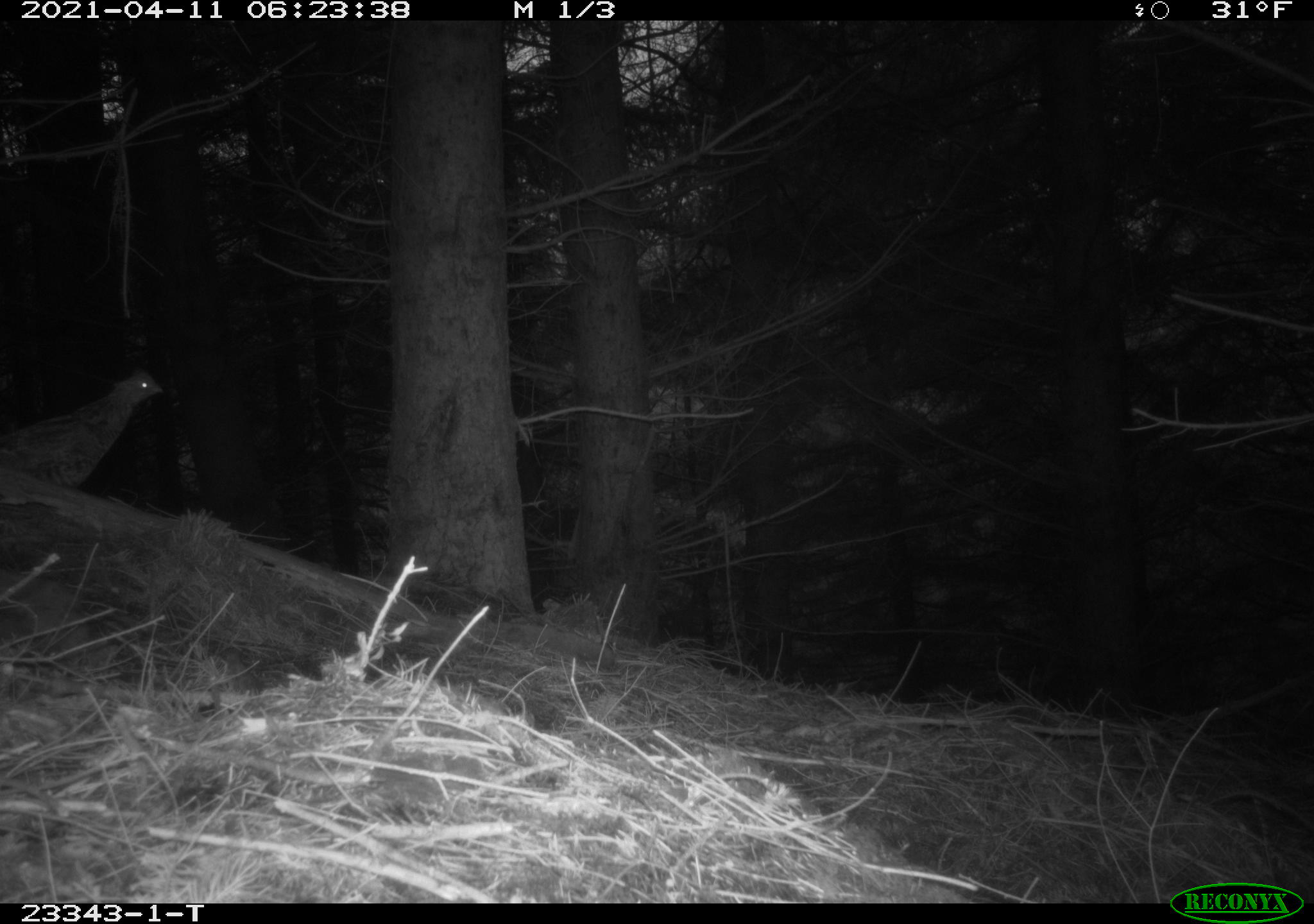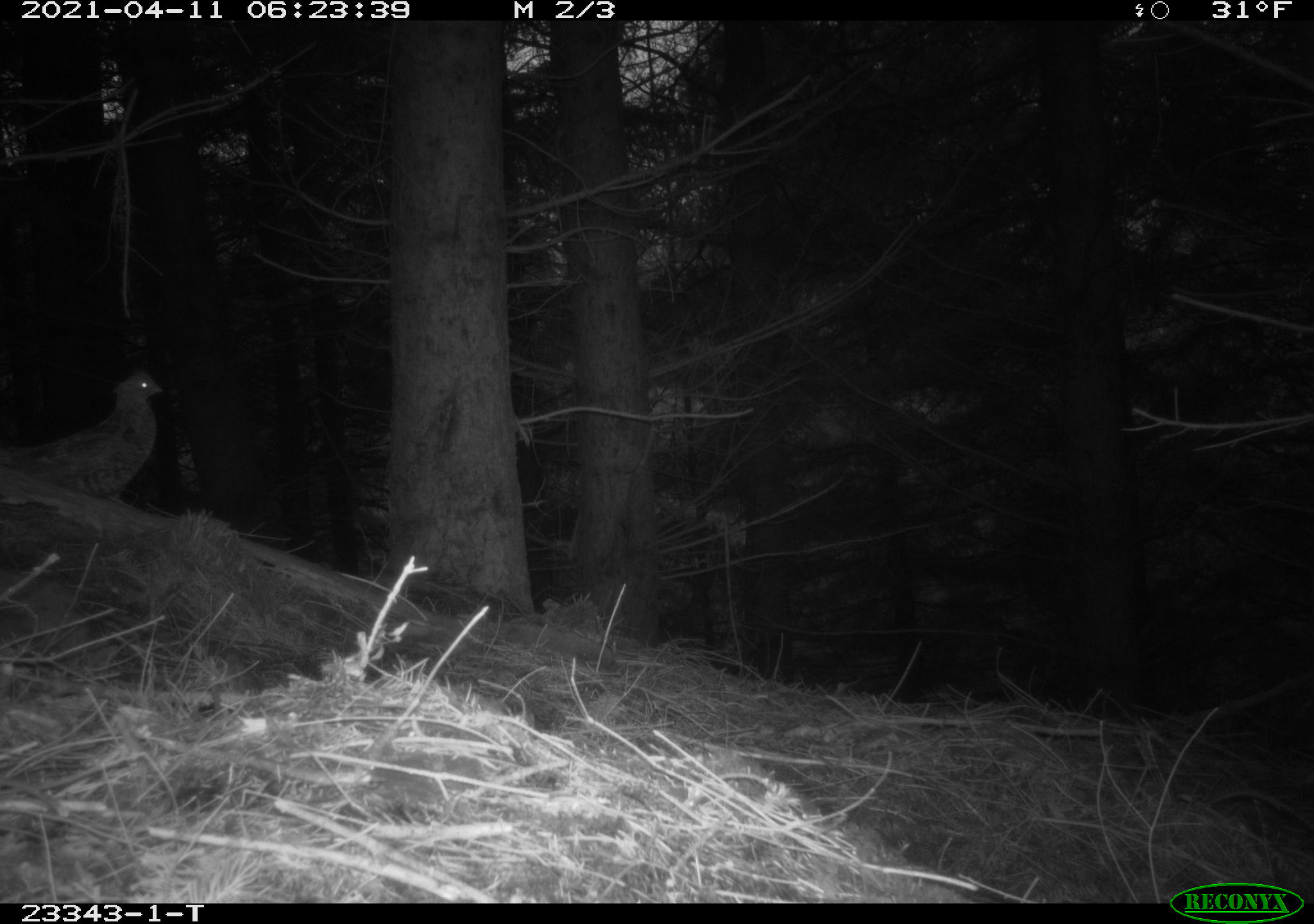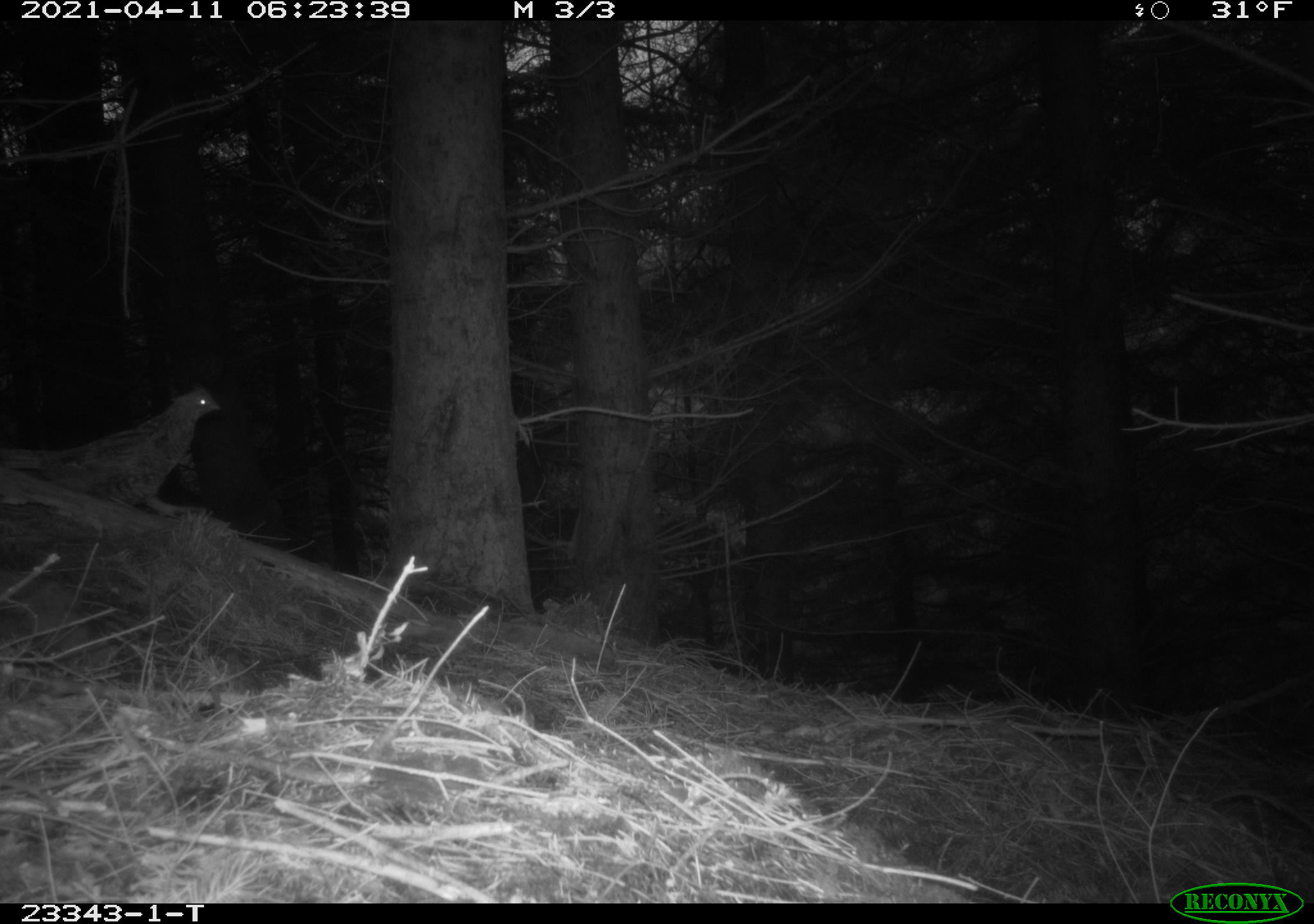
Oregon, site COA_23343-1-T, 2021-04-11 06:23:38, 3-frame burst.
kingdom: Animalia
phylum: Chordata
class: Aves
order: Galliformes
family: Phasianidae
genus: Bonasa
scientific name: Bonasa umbellus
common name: ruffed grouse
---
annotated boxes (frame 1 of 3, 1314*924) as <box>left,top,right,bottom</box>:
ruffed grouse: <box>2,367,170,487</box>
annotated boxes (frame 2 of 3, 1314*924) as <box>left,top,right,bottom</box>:
ruffed grouse: <box>4,363,172,505</box>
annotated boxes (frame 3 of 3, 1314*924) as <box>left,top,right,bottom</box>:
ruffed grouse: <box>6,384,226,520</box>